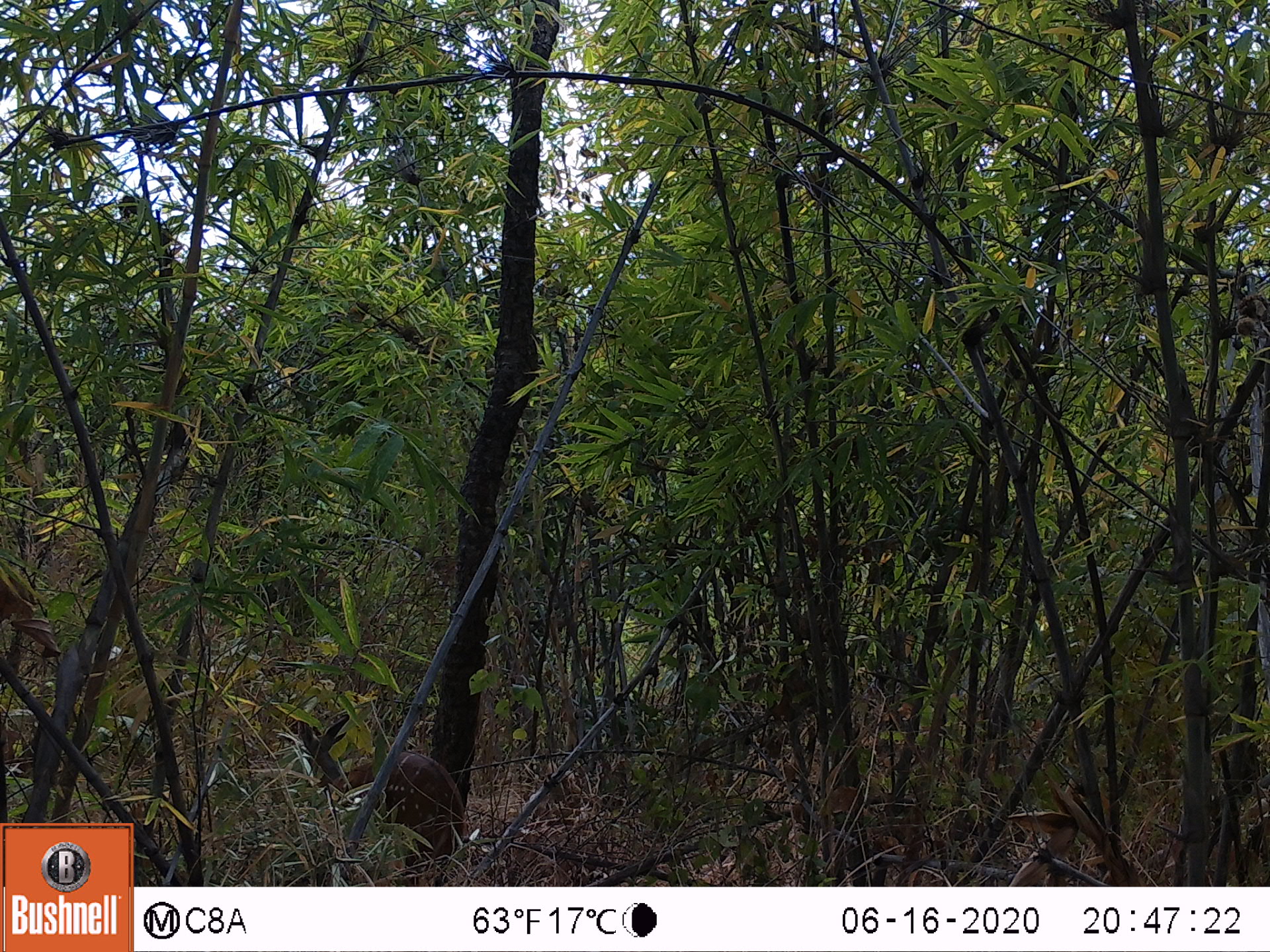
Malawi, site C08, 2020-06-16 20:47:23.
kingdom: Animalia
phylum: Chordata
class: Mammalia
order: Artiodactyla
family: Bovidae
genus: Tragelaphus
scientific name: Tragelaphus sylvaticus sylvaticus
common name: cape bushbuck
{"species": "cape bushbuck (Tragelaphus sylvaticus sylvaticus)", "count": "1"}